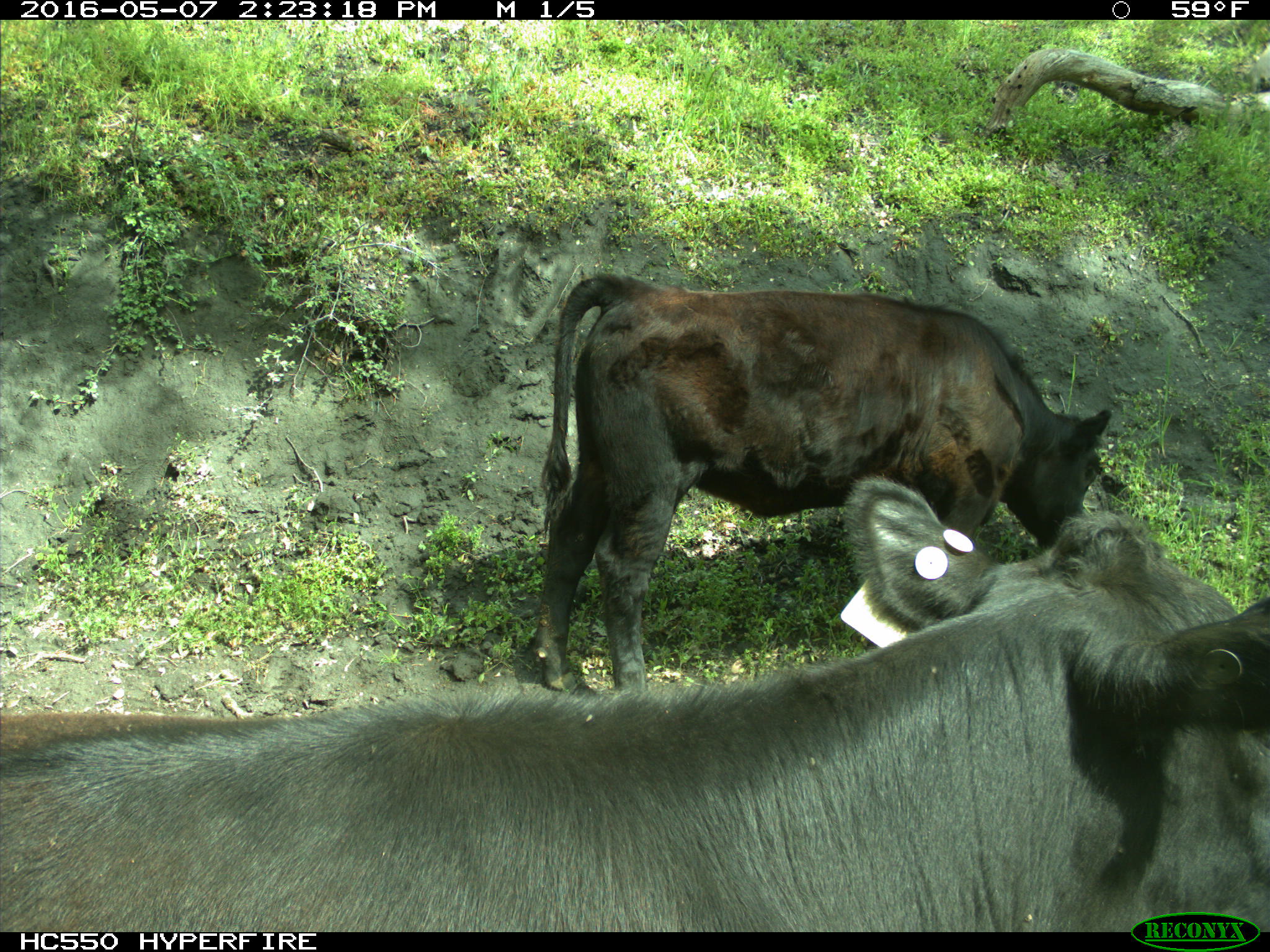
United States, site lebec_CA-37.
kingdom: Animalia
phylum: Chordata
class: Mammalia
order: Artiodactyla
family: Bovidae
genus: Bos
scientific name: Bos taurus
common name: domestic cow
Bos taurus (domestic cow).